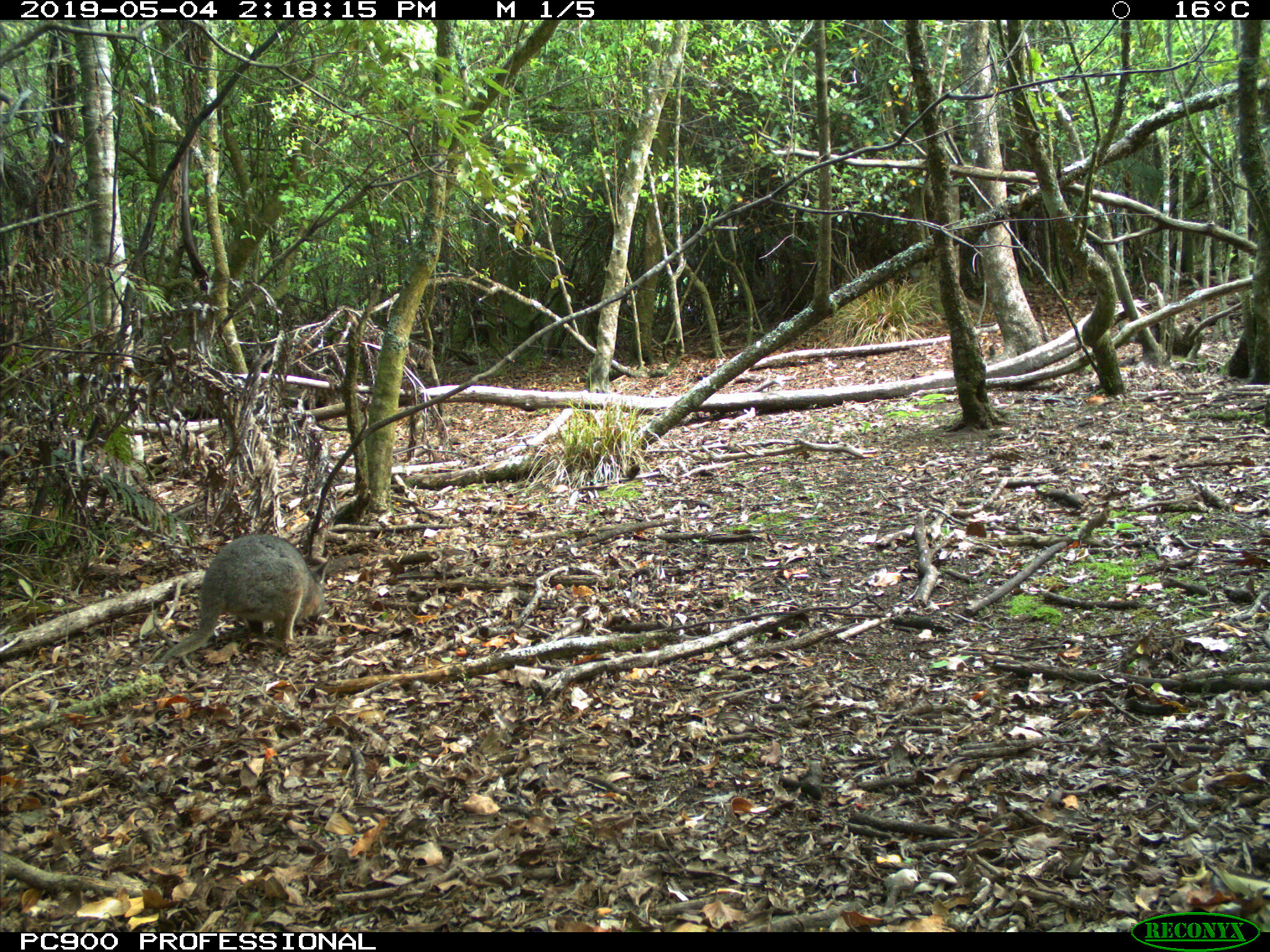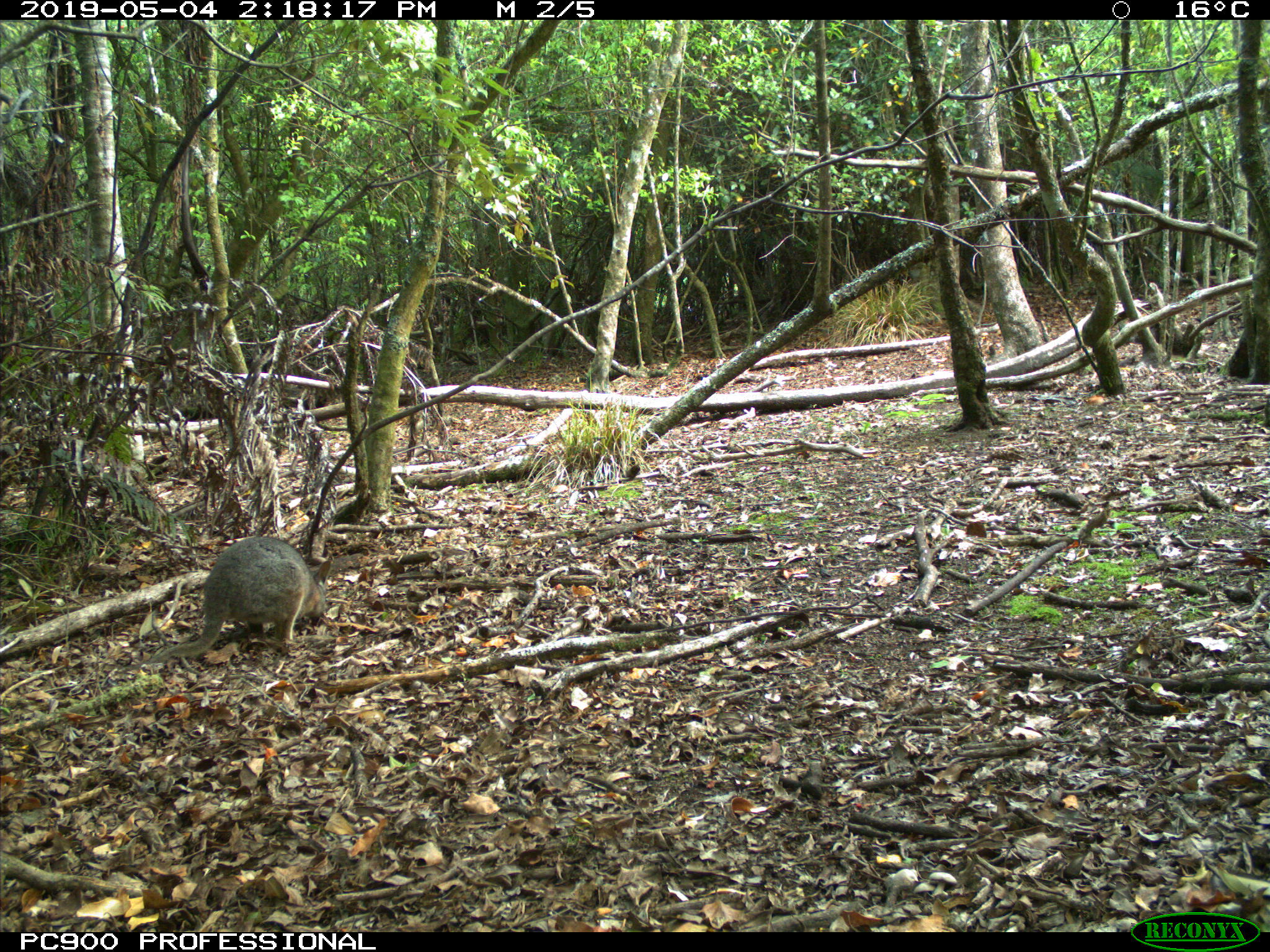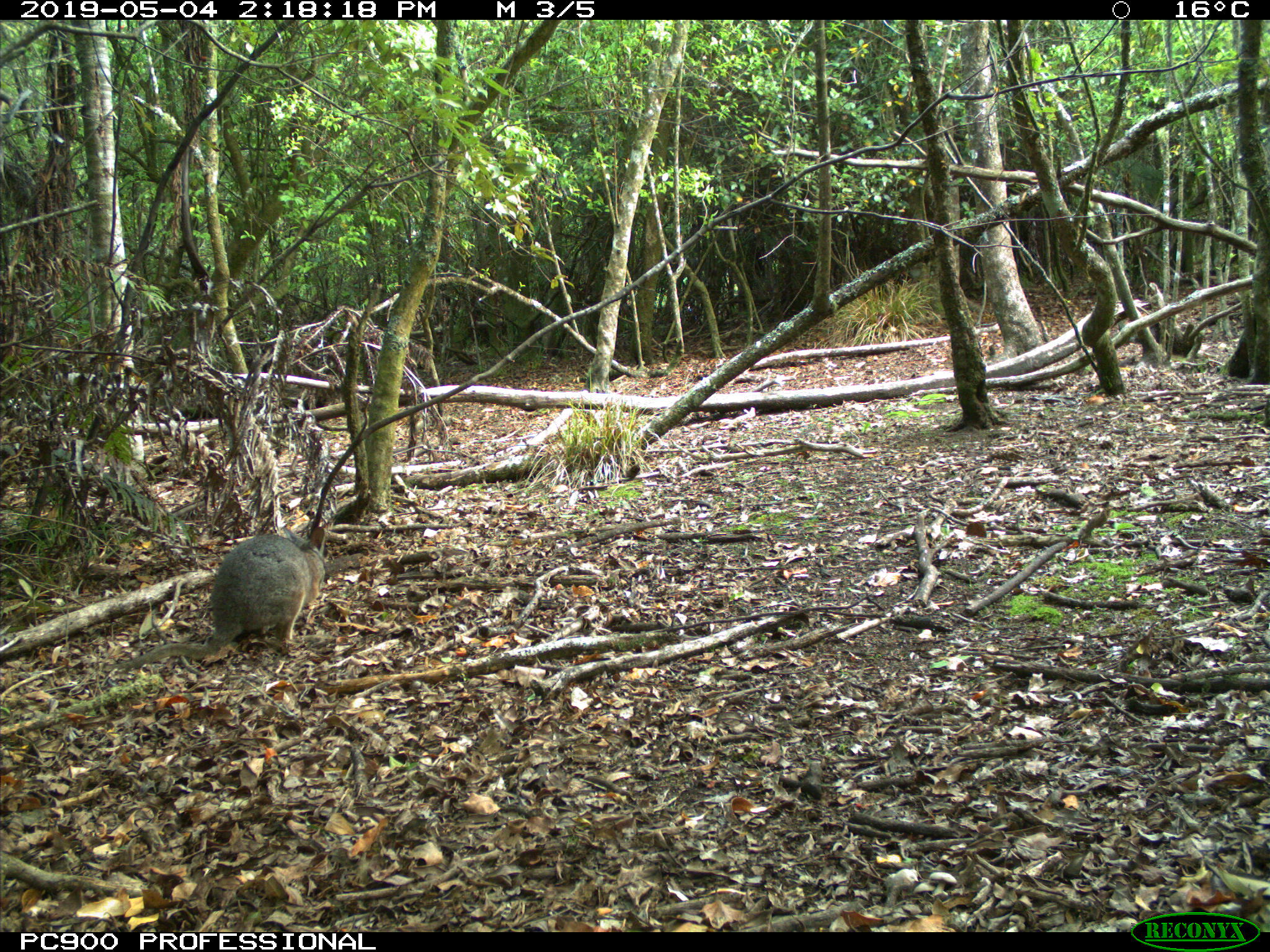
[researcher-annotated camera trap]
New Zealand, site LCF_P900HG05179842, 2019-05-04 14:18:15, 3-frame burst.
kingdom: Animalia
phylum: Chordata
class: Mammalia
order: Diprotodontia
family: Macropodidae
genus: Notamacropus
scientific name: Notamacropus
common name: wallaby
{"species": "wallaby (Notamacropus)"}